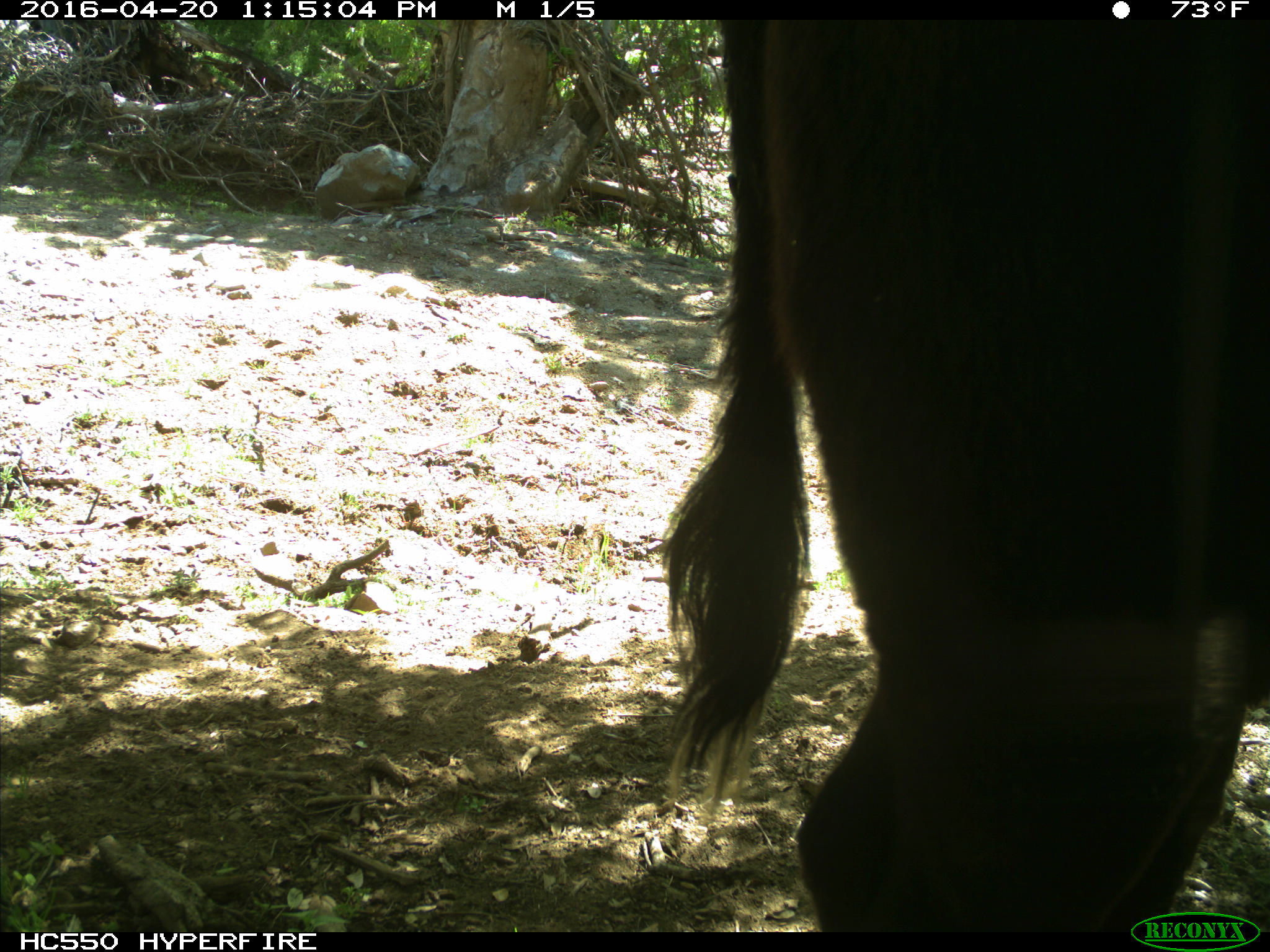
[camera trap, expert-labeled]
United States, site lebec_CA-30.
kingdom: Animalia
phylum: Chordata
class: Mammalia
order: Artiodactyla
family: Bovidae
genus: Bos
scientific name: Bos taurus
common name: domestic cow